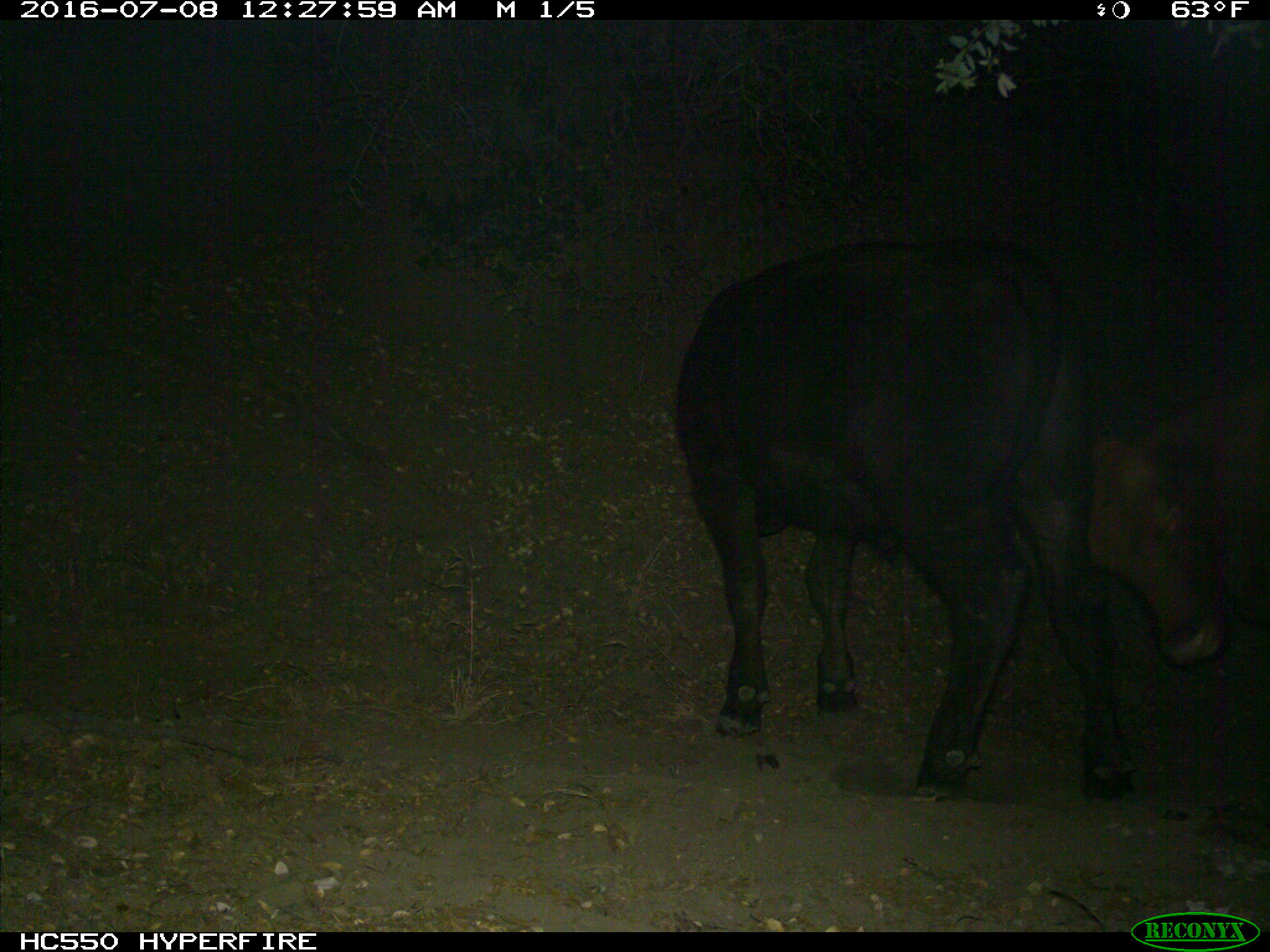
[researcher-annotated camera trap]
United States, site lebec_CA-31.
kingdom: Animalia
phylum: Chordata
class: Mammalia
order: Artiodactyla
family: Bovidae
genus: Bos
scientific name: Bos taurus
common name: domestic cow